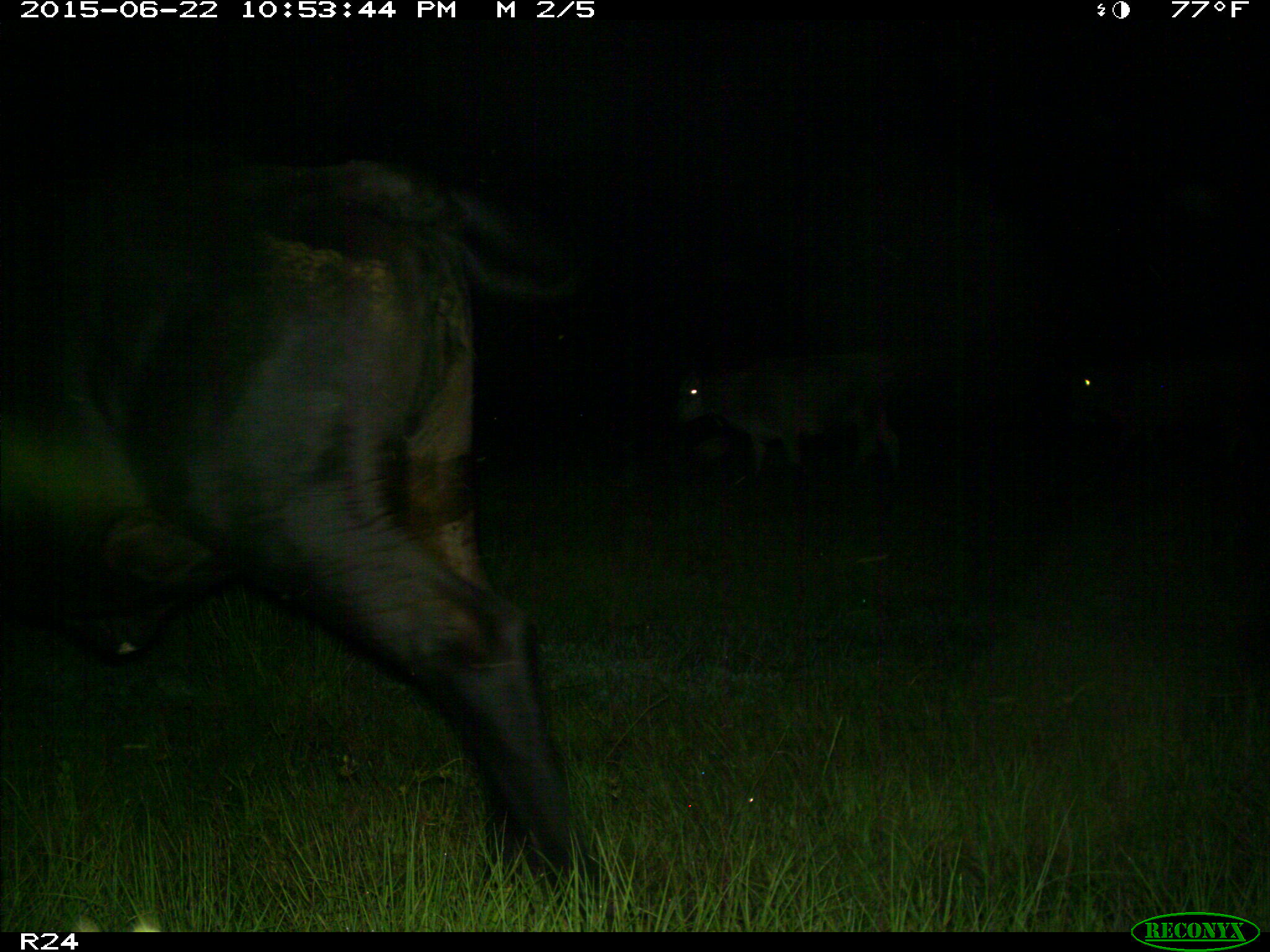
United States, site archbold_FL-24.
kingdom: Animalia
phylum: Chordata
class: Mammalia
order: Artiodactyla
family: Bovidae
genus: Bos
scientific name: Bos taurus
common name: domestic cow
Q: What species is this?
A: Bos taurus (domestic cow).